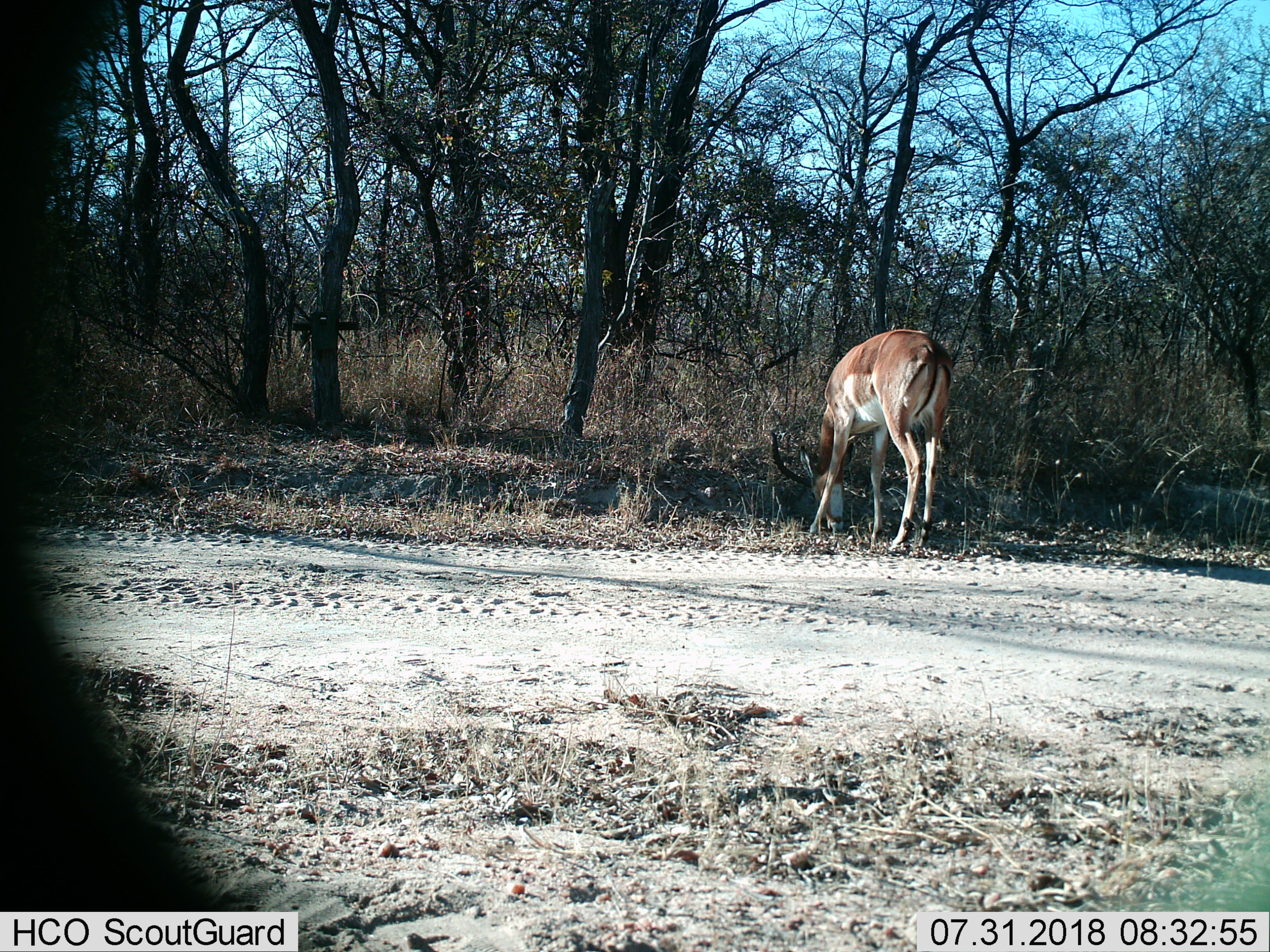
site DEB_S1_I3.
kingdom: Animalia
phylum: Chordata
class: Mammalia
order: Artiodactyla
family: Bovidae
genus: Aepyceros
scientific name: Aepyceros melampus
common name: impala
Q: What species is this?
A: Impala (Aepyceros melampus).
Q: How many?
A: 1.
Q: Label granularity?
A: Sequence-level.